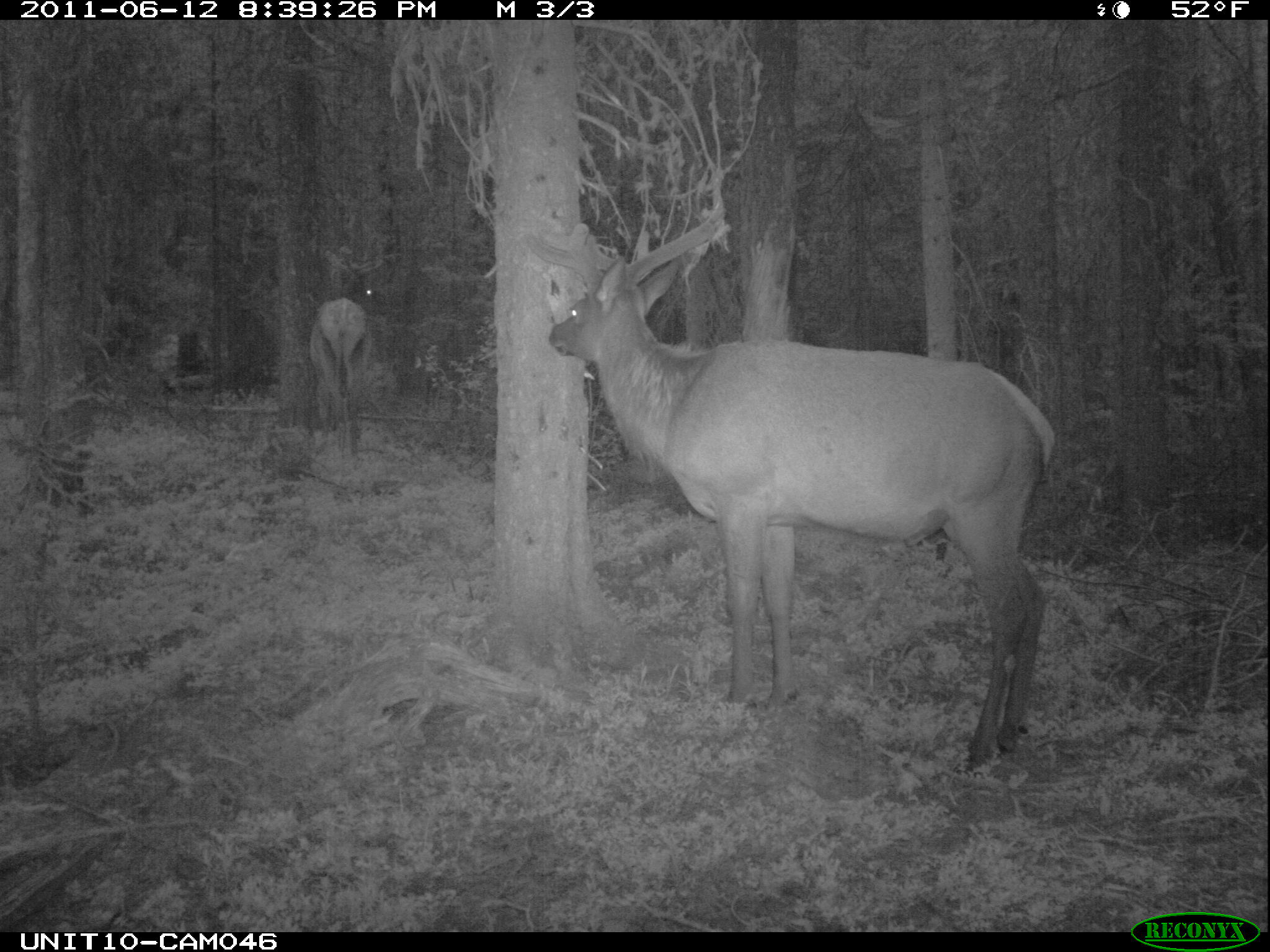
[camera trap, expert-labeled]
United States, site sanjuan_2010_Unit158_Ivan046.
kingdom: Animalia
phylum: Chordata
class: Mammalia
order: Artiodactyla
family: Cervidae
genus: Cervus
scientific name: Cervus elaphus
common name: red deer